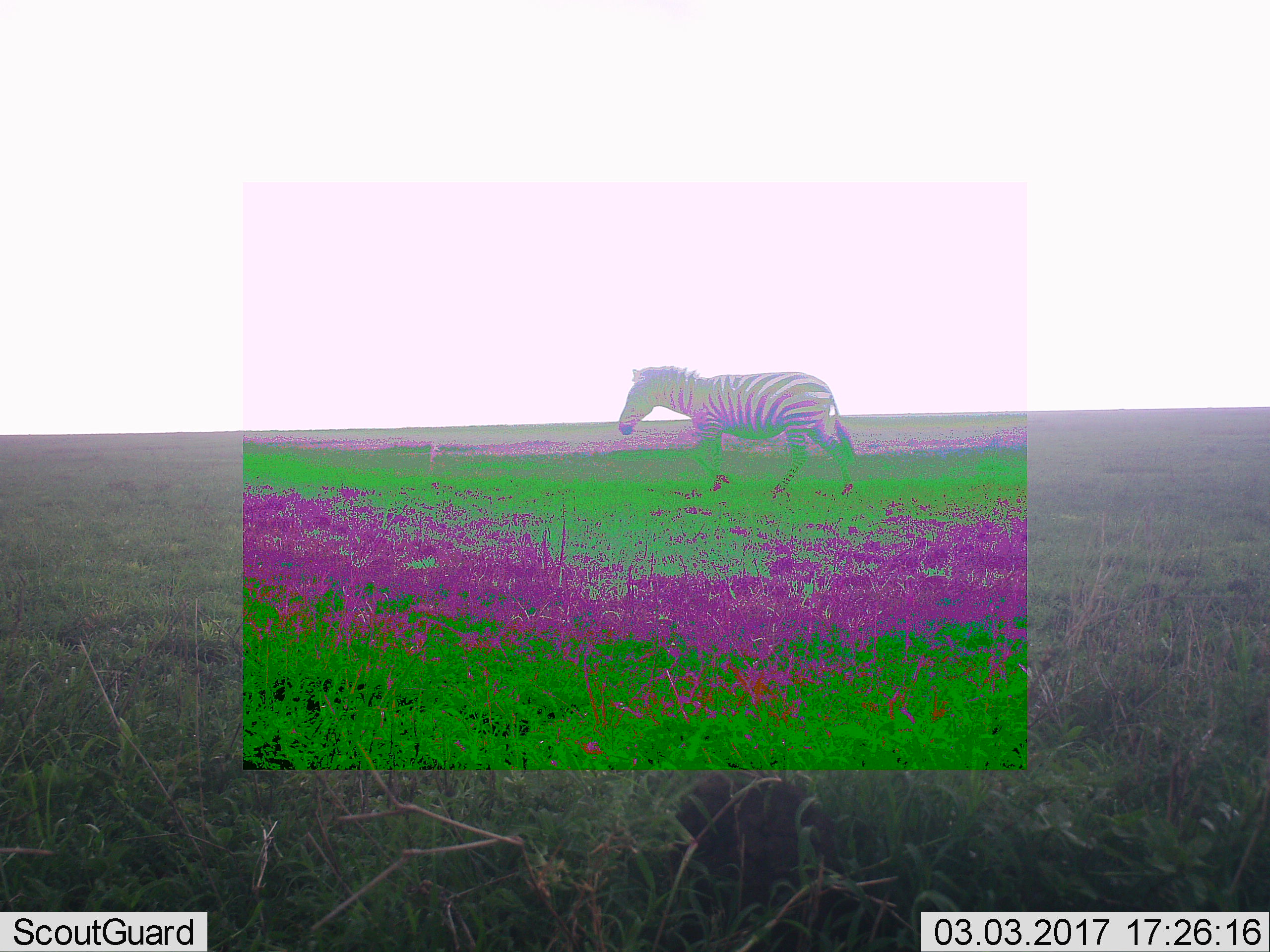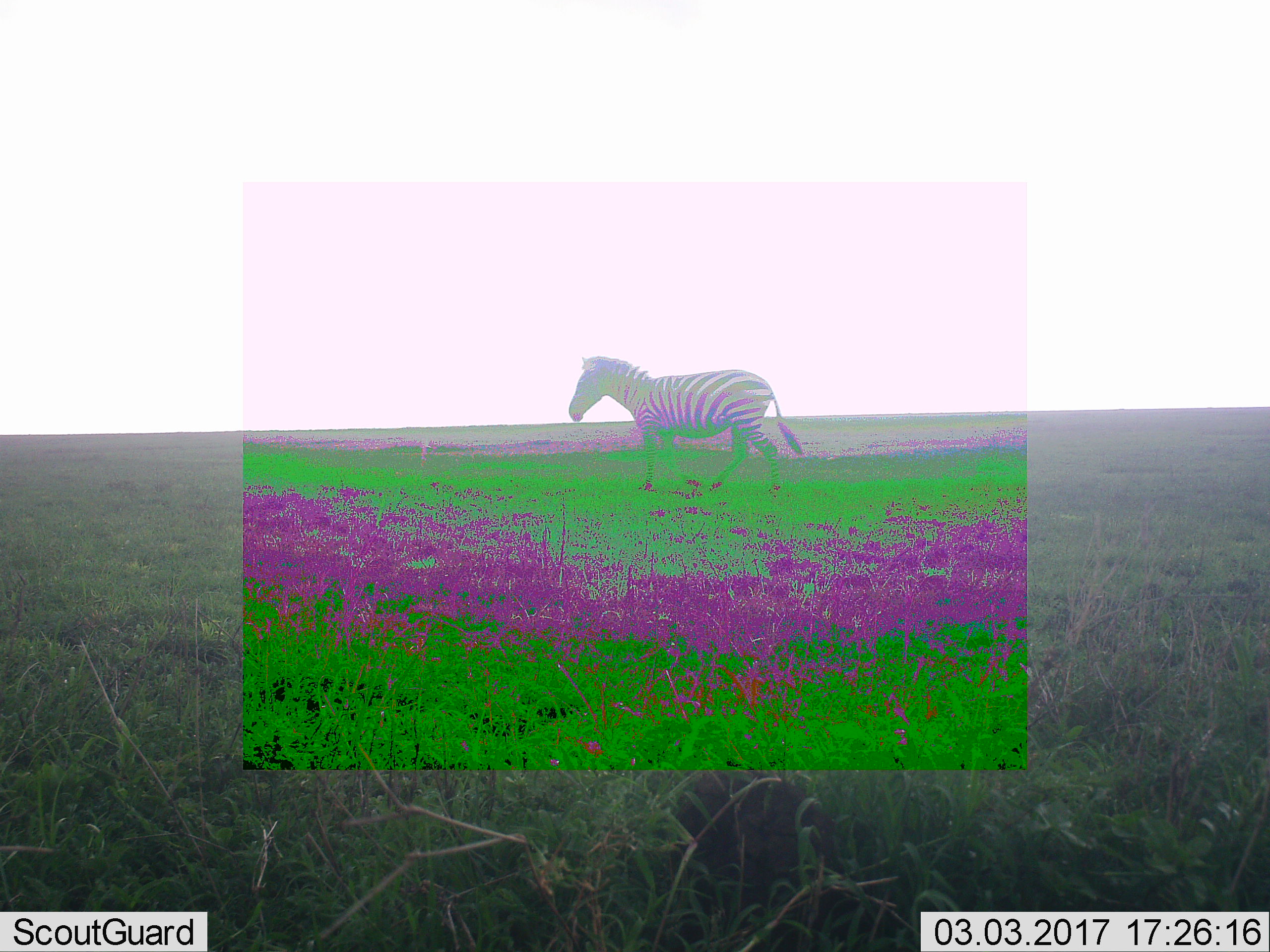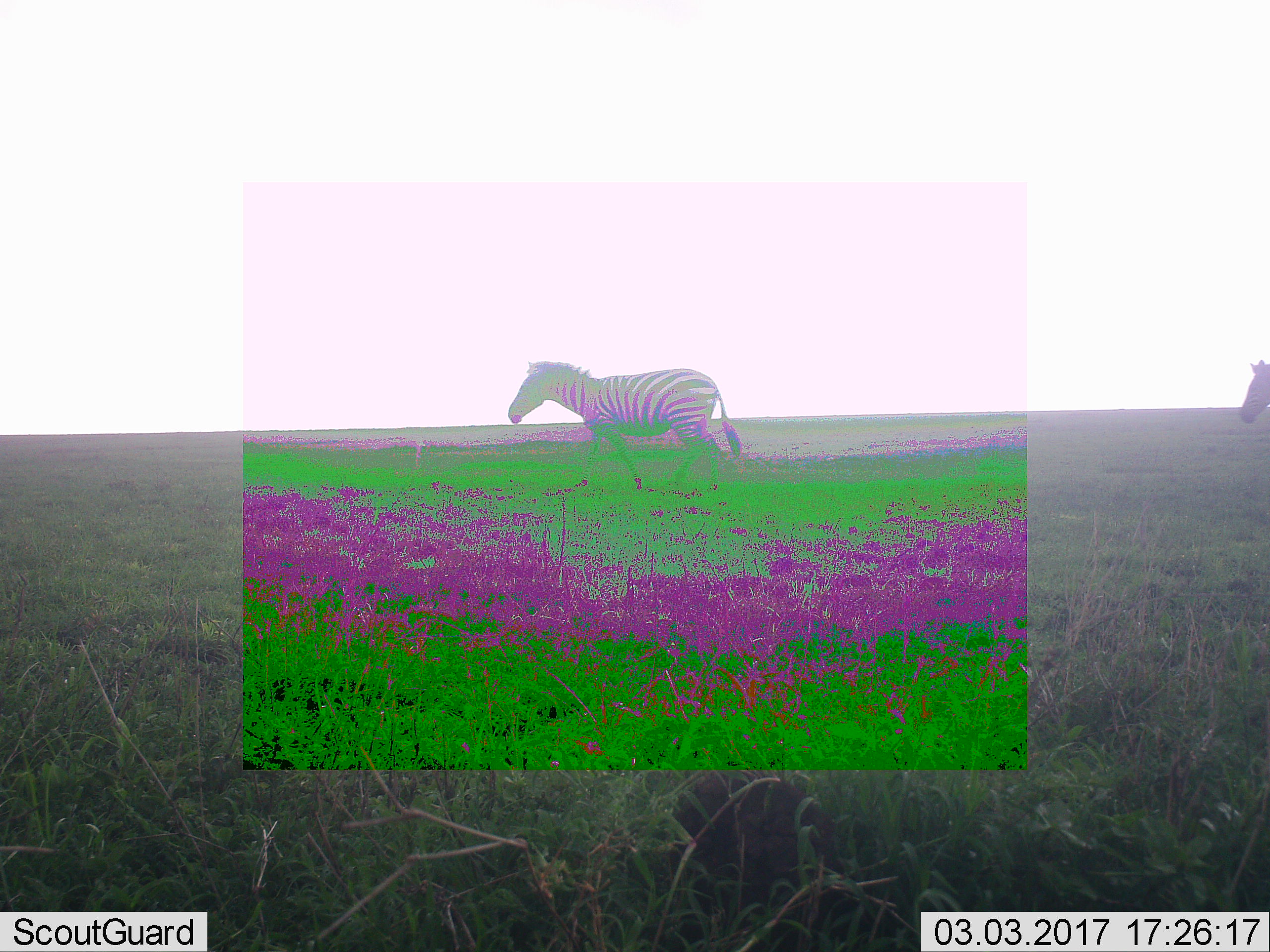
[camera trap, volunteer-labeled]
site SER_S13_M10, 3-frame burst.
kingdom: Animalia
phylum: Chordata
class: Mammalia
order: Perissodactyla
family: Equidae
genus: Equus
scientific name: Equus quagga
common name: plains zebra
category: zebraplains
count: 1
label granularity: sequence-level